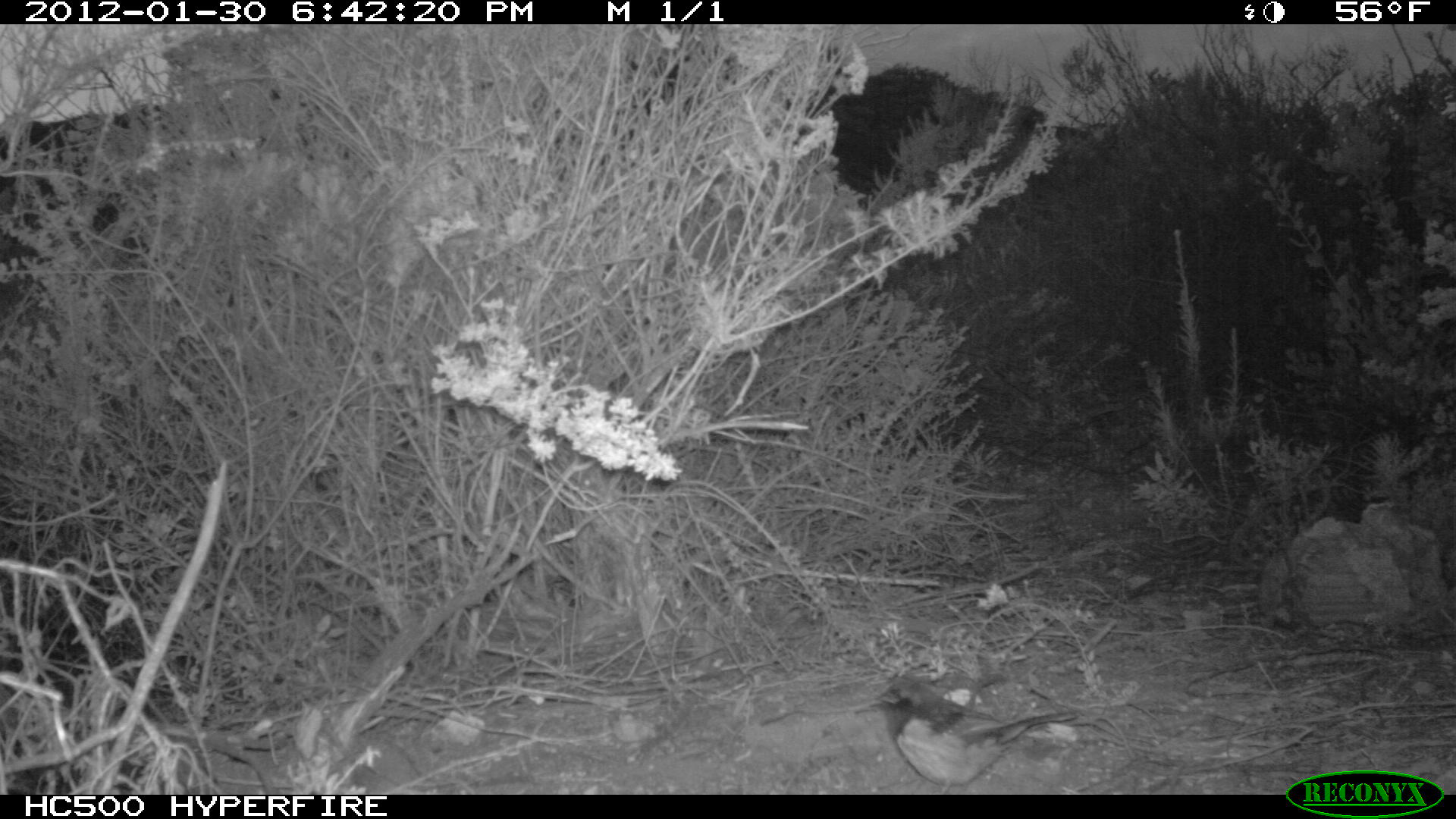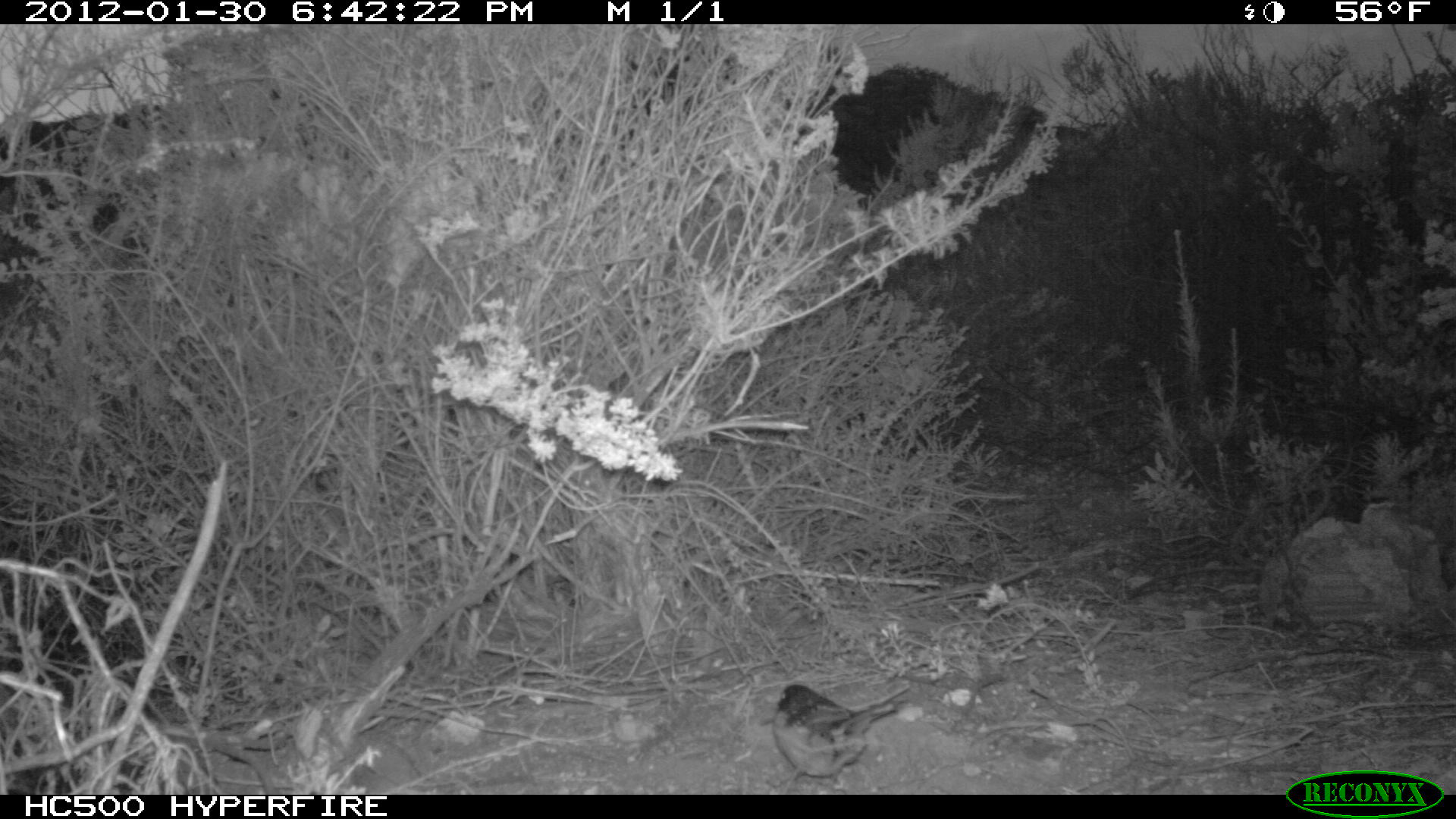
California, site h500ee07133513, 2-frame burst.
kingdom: Animalia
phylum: Chordata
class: Aves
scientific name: Aves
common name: bird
Bird (Aves).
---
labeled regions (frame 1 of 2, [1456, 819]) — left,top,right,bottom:
bird: 850,676,1078,793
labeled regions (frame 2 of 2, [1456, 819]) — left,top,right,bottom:
bird: 772,684,909,794